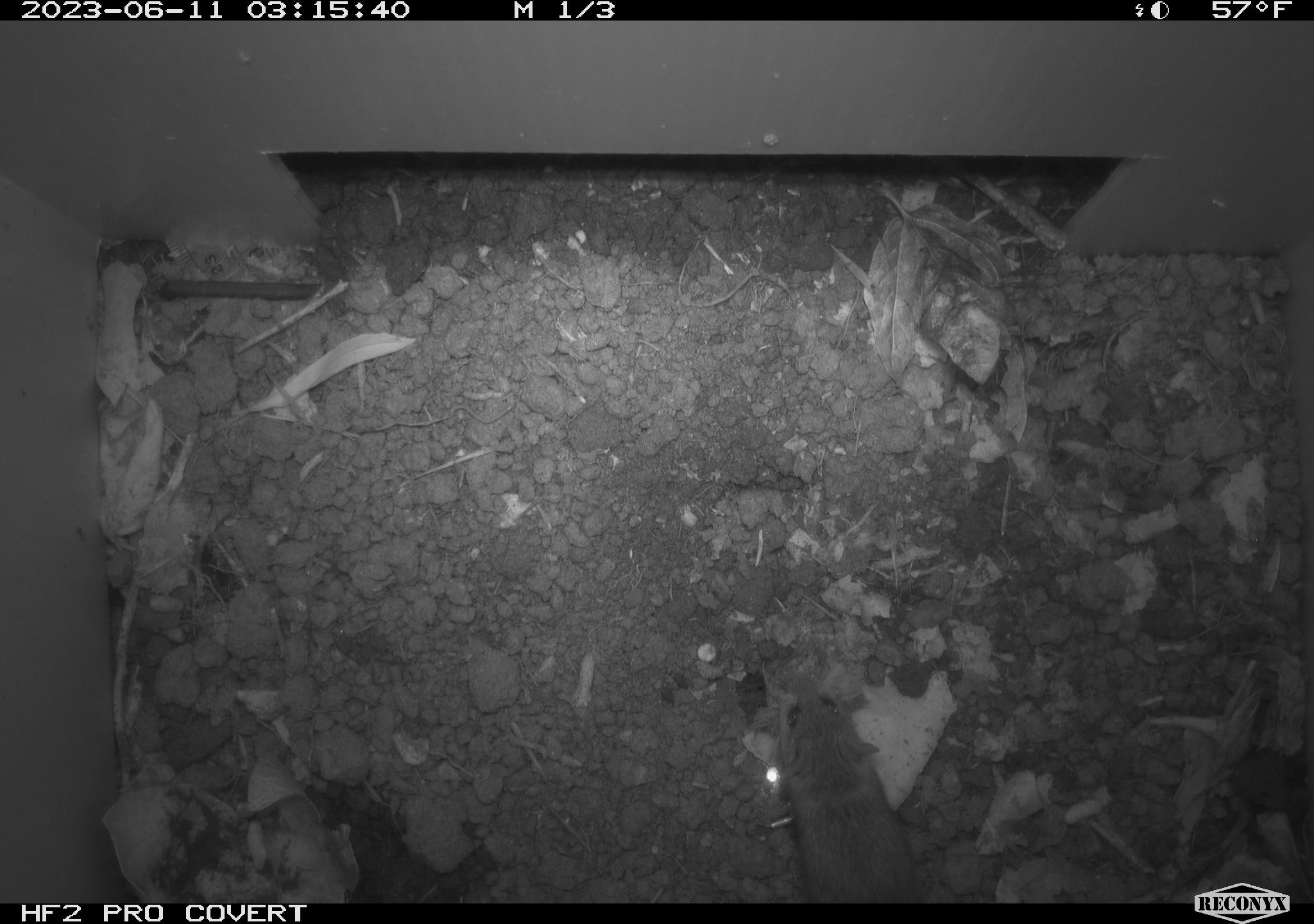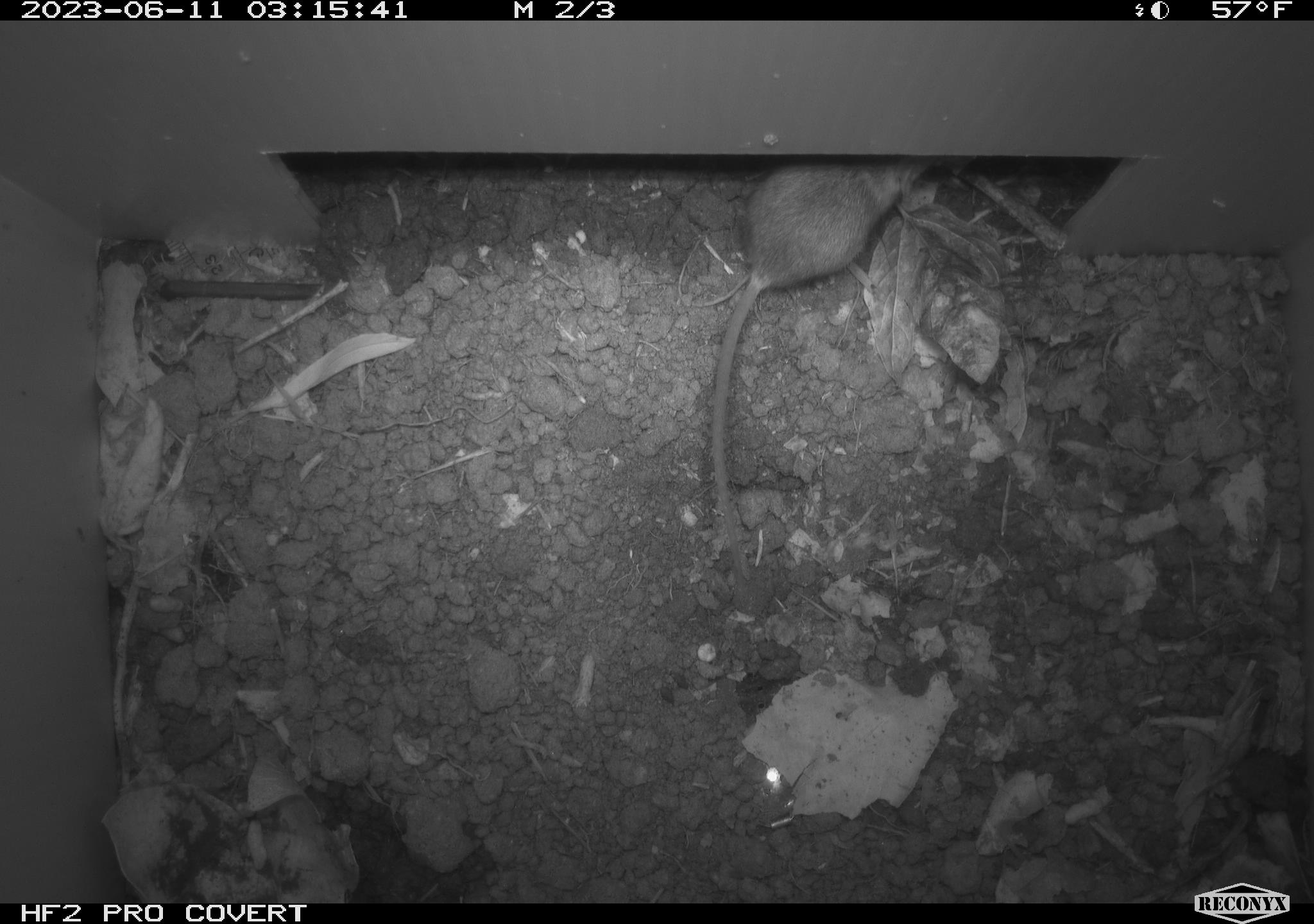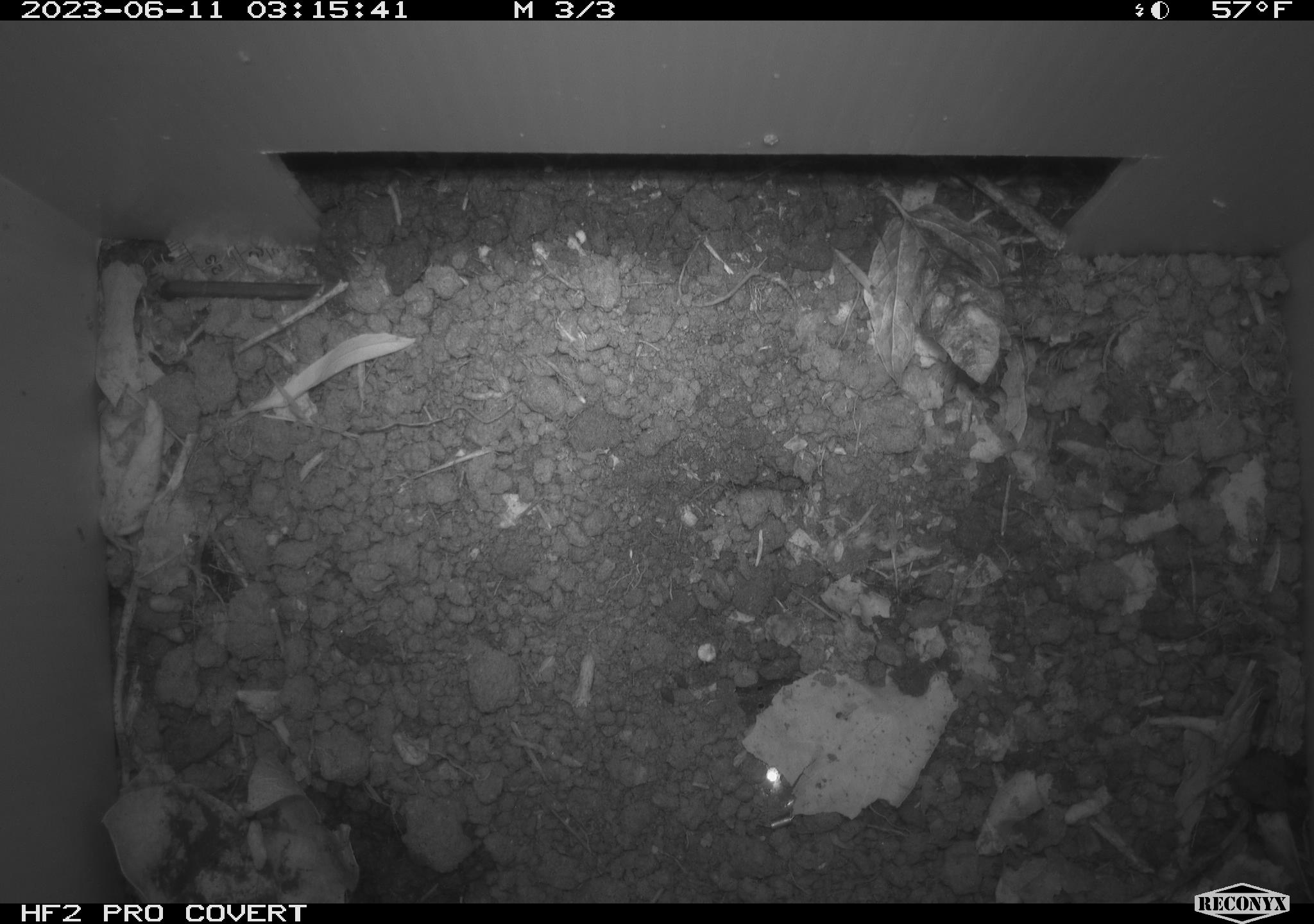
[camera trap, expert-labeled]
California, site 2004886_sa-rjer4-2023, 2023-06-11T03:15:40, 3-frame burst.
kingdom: Animalia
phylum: Chordata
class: Mammalia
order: Rodentia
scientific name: Rodentia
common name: mouse species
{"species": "mouse species (Rodentia)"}